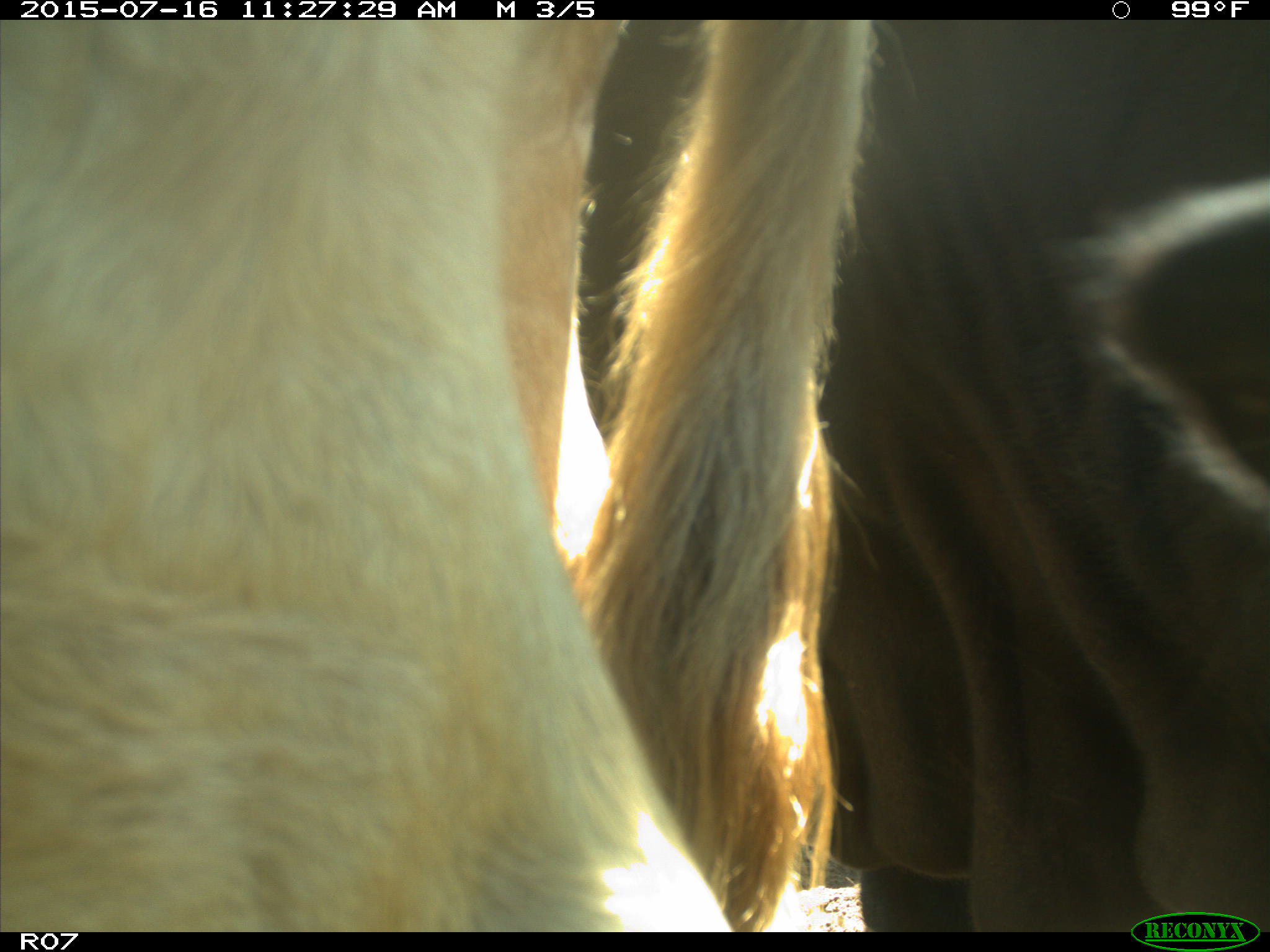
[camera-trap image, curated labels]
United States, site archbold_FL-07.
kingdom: Animalia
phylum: Chordata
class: Mammalia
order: Artiodactyla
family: Bovidae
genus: Bos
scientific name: Bos taurus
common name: domestic cow